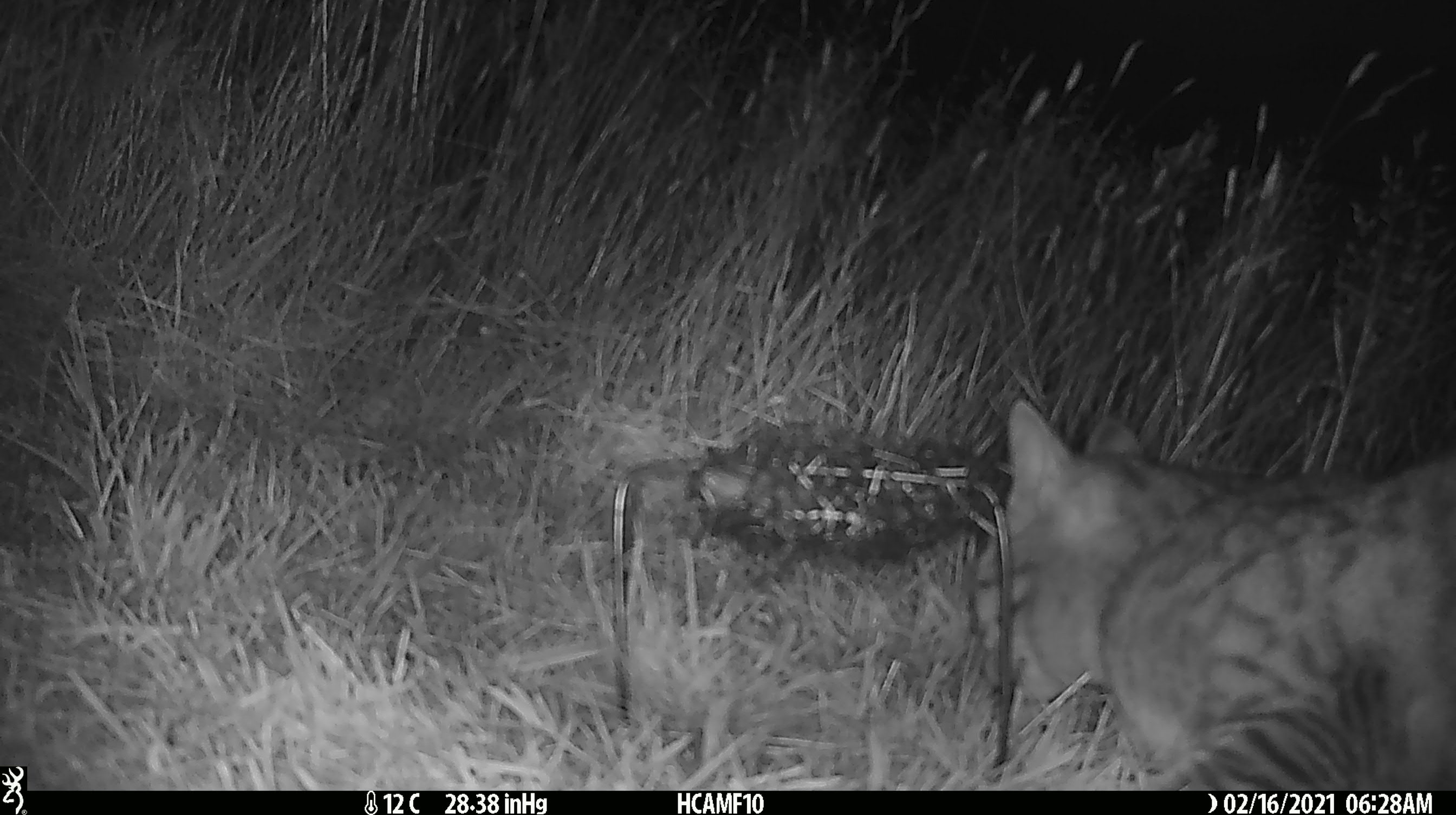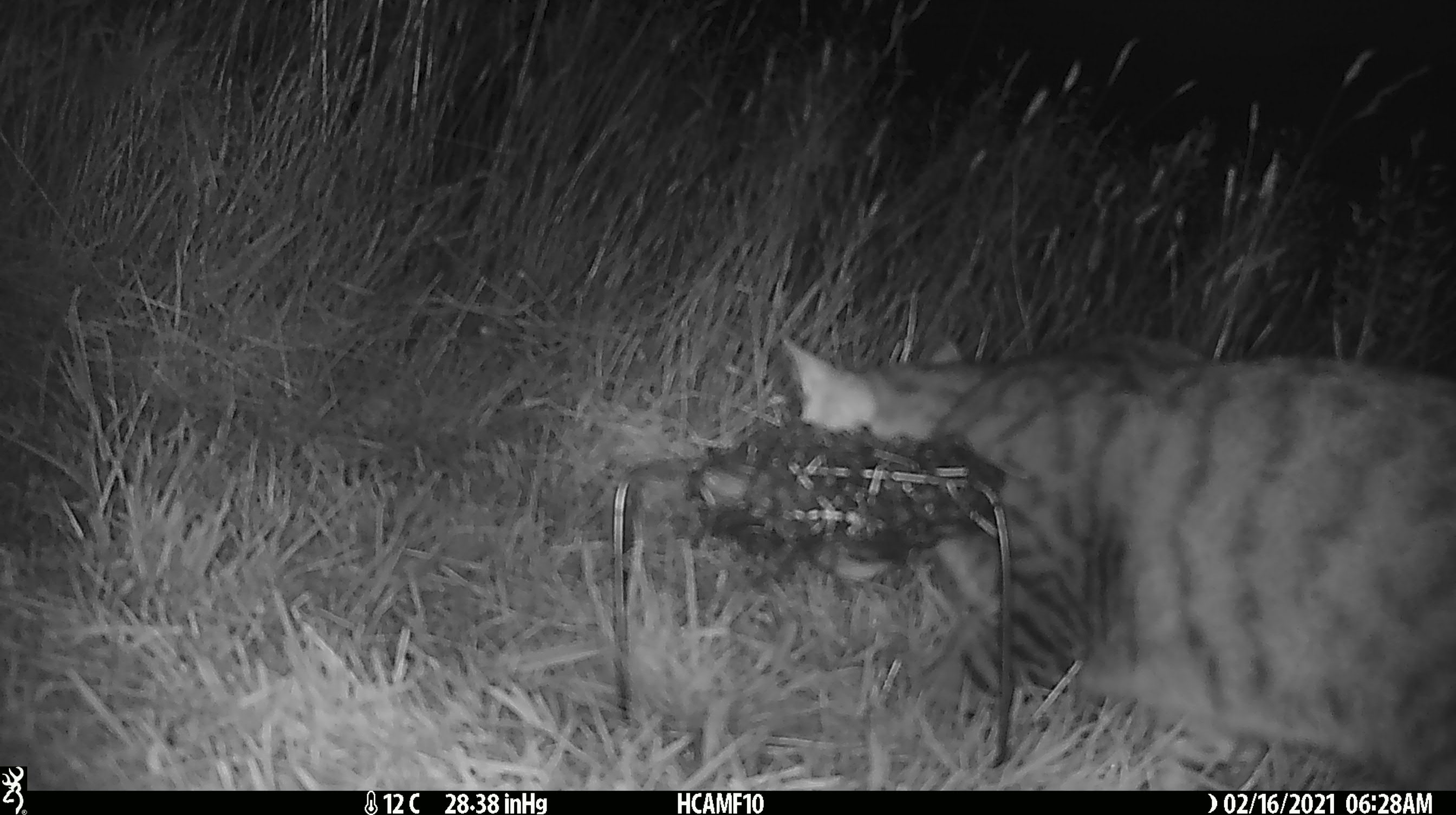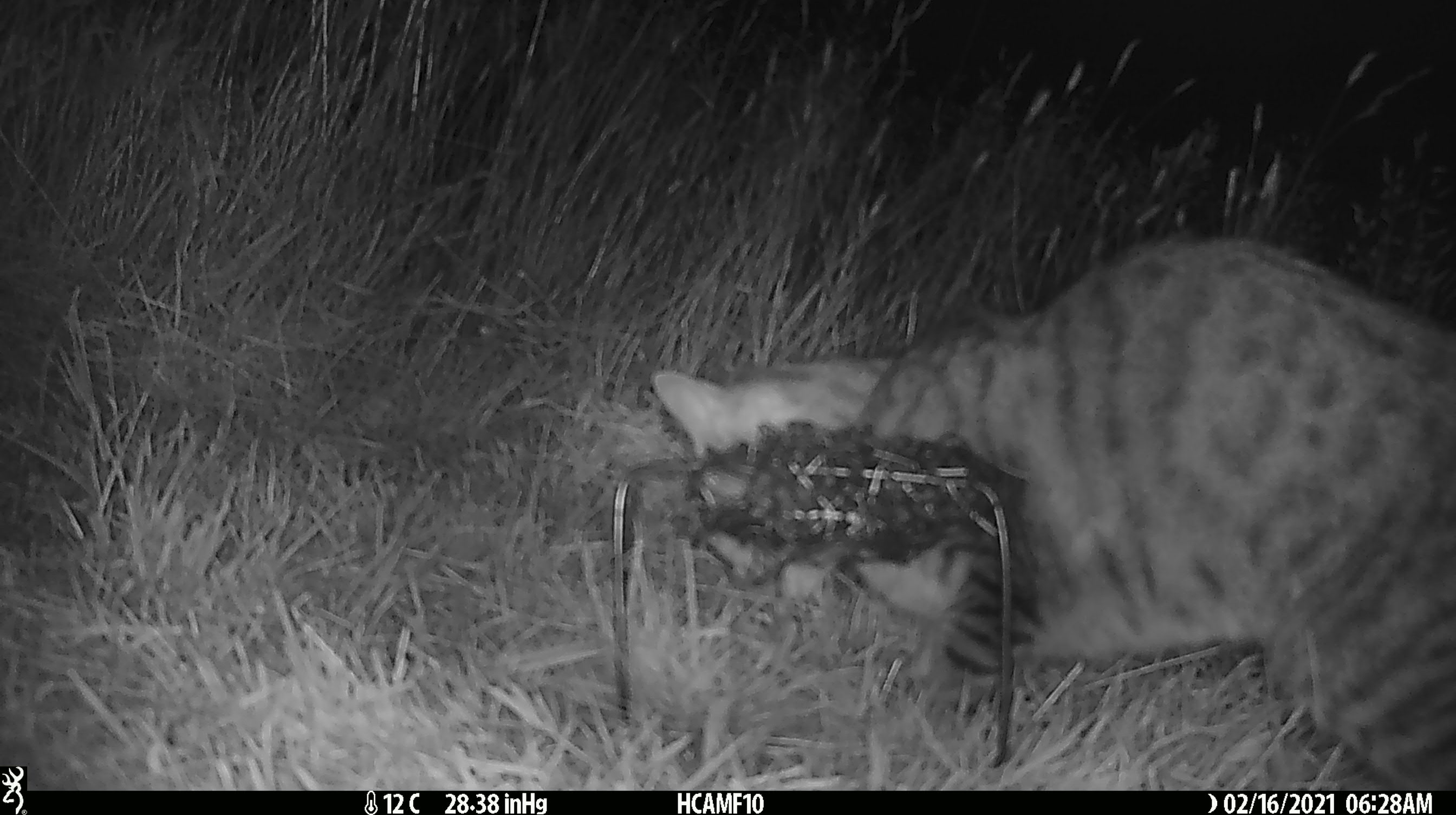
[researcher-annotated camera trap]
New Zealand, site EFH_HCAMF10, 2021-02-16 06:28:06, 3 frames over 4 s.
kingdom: Animalia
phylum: Chordata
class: Mammalia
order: Carnivora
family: Felidae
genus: Felis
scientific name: Felis catus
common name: domestic cat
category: cat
Cat (domestic cat) (Felis catus).